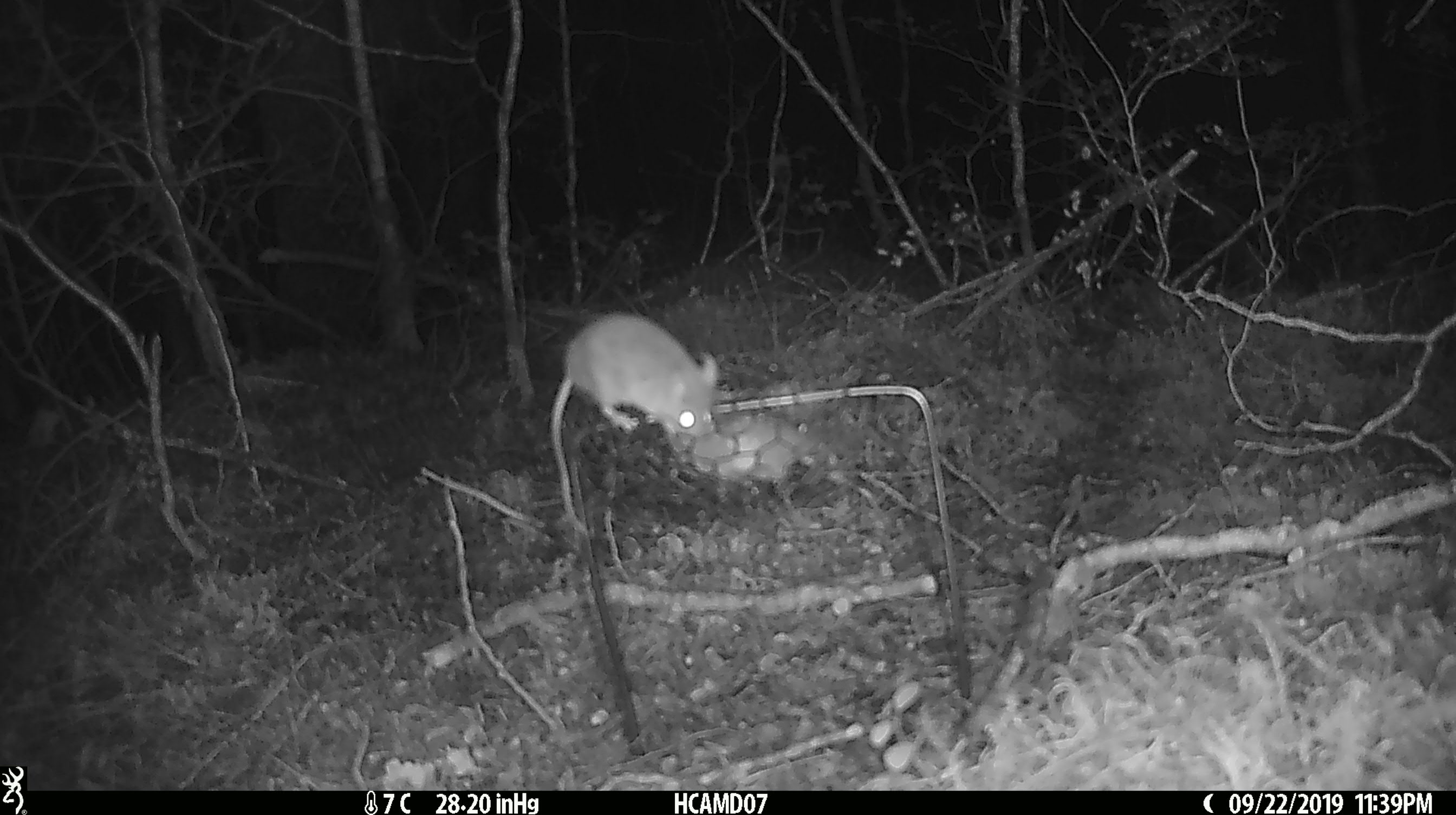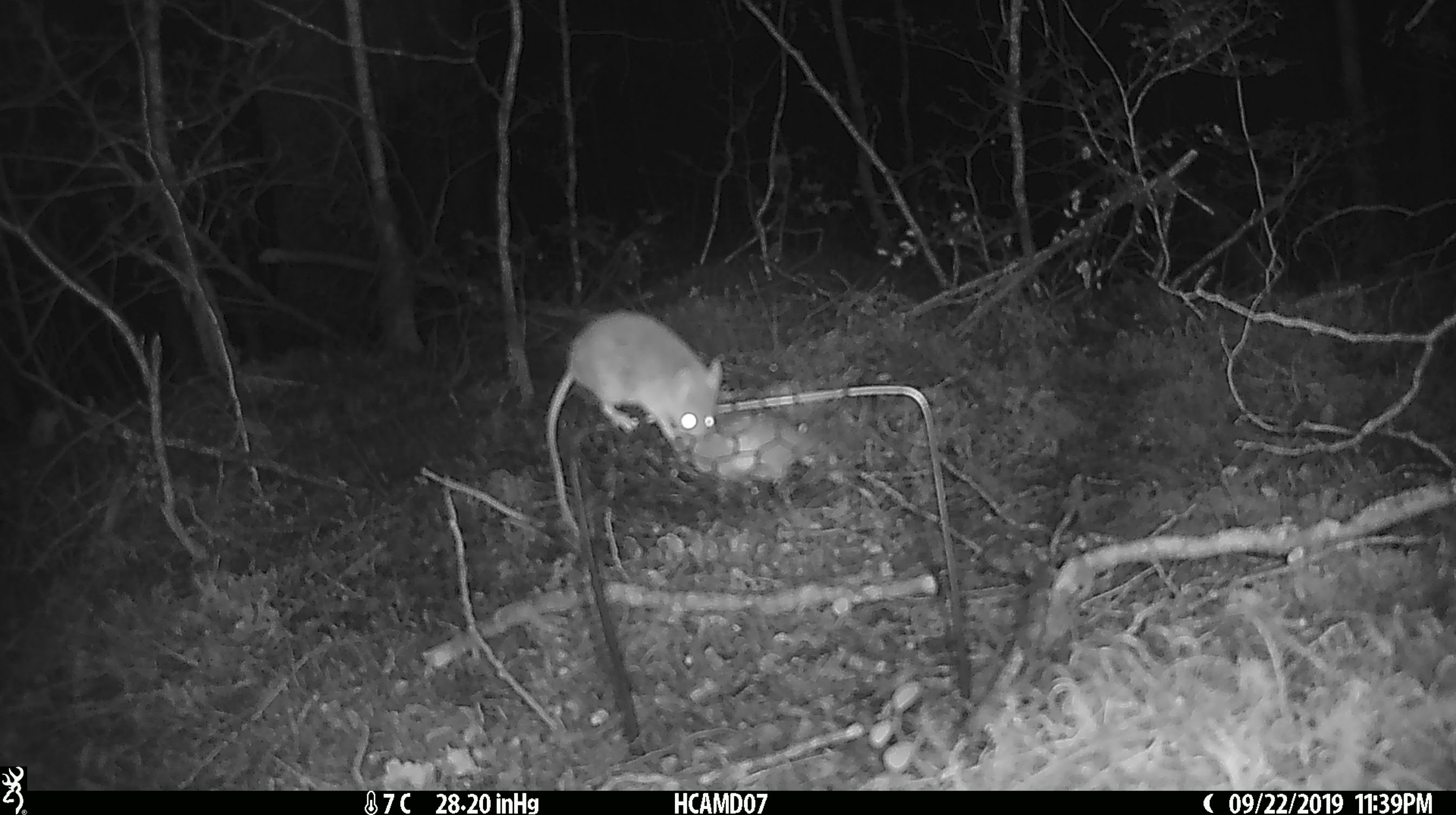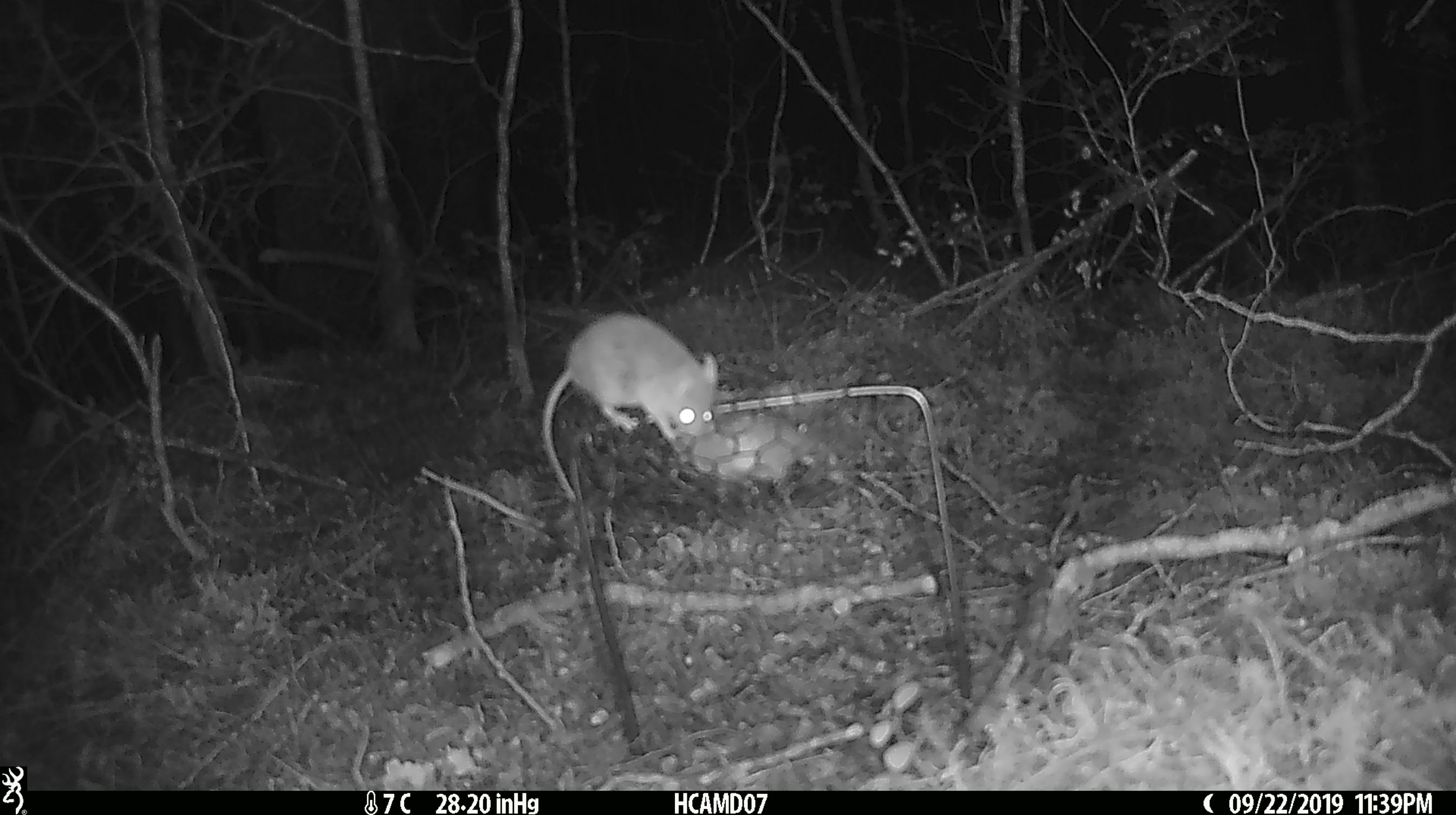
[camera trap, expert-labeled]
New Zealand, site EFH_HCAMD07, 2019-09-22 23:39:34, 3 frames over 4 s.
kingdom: Animalia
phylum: Chordata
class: Mammalia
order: Rodentia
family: Muridae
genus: Mus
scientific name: Mus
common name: mouse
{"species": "mouse (Mus)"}